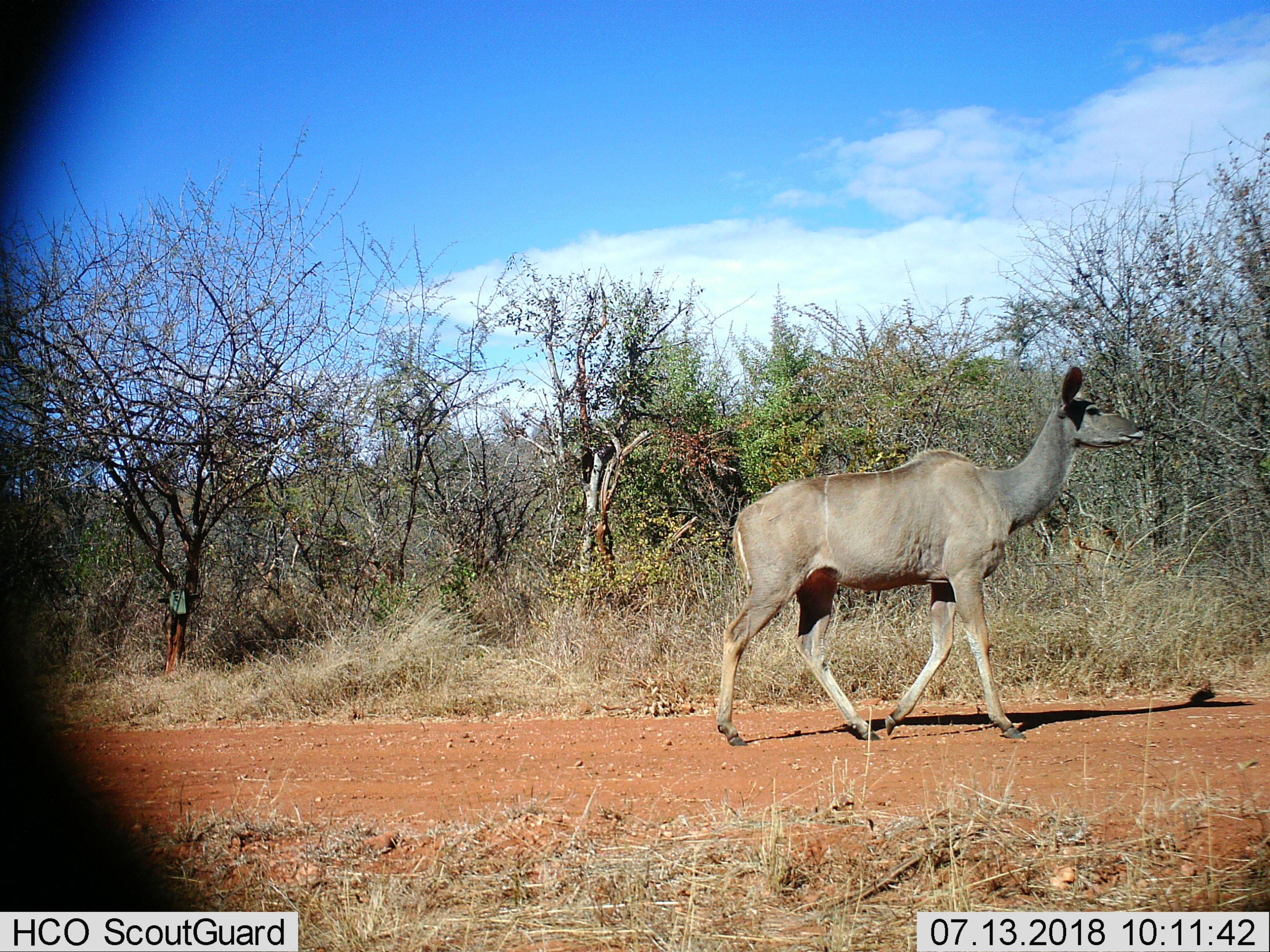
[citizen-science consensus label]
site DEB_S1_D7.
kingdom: Animalia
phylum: Chordata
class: Mammalia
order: Artiodactyla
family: Bovidae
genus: Tragelaphus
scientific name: Tragelaphus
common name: kudu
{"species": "kudu (Tragelaphus)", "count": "1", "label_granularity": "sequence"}